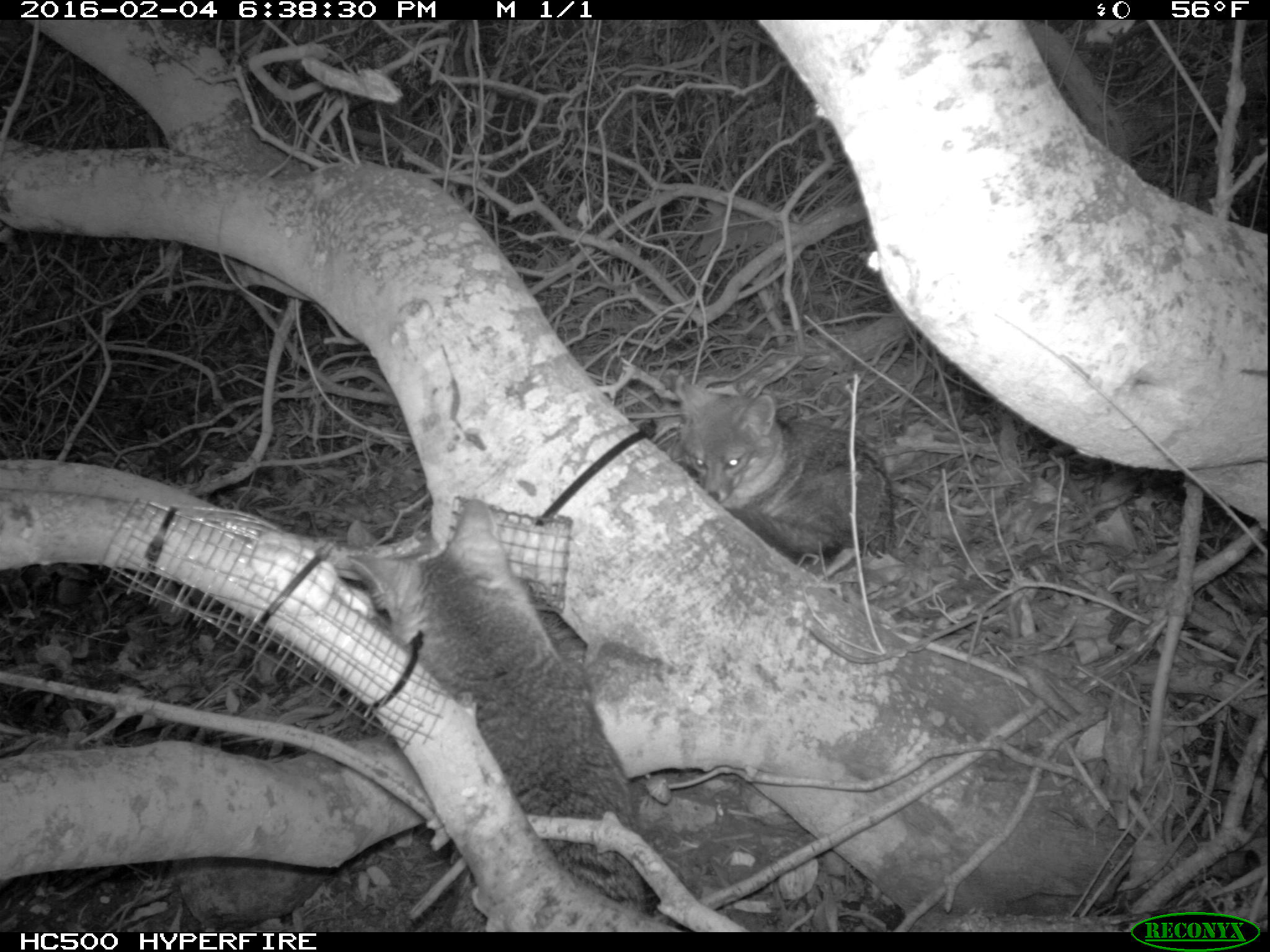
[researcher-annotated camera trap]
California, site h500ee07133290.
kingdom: Animalia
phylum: Chordata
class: Mammalia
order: Carnivora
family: Canidae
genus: Urocyon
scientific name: Urocyon littoralis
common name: island fox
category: fox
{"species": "fox (island fox) (Urocyon littoralis)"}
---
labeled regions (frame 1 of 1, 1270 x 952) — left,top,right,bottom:
fox: 335,498,650,932; 672,358,895,574